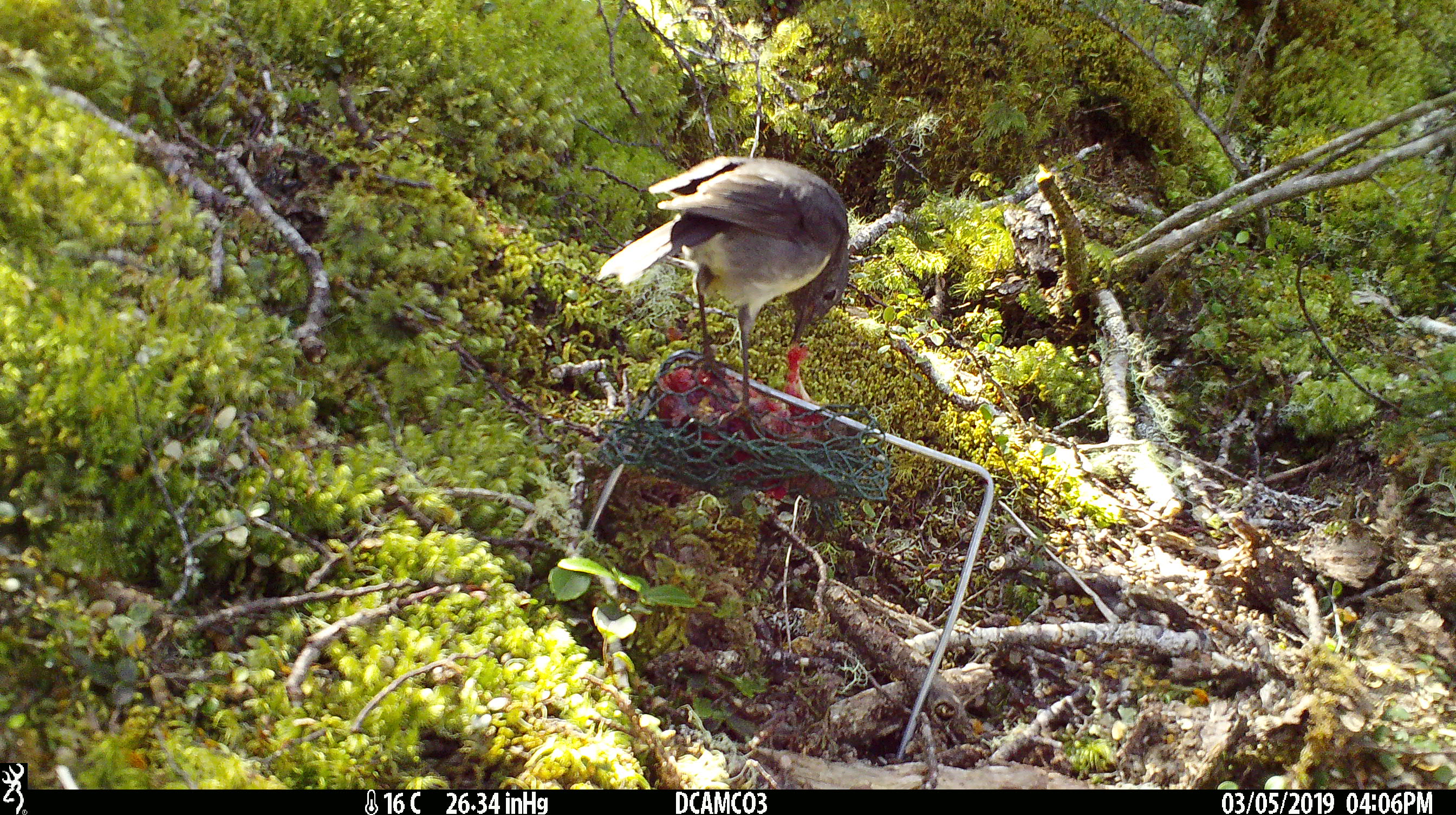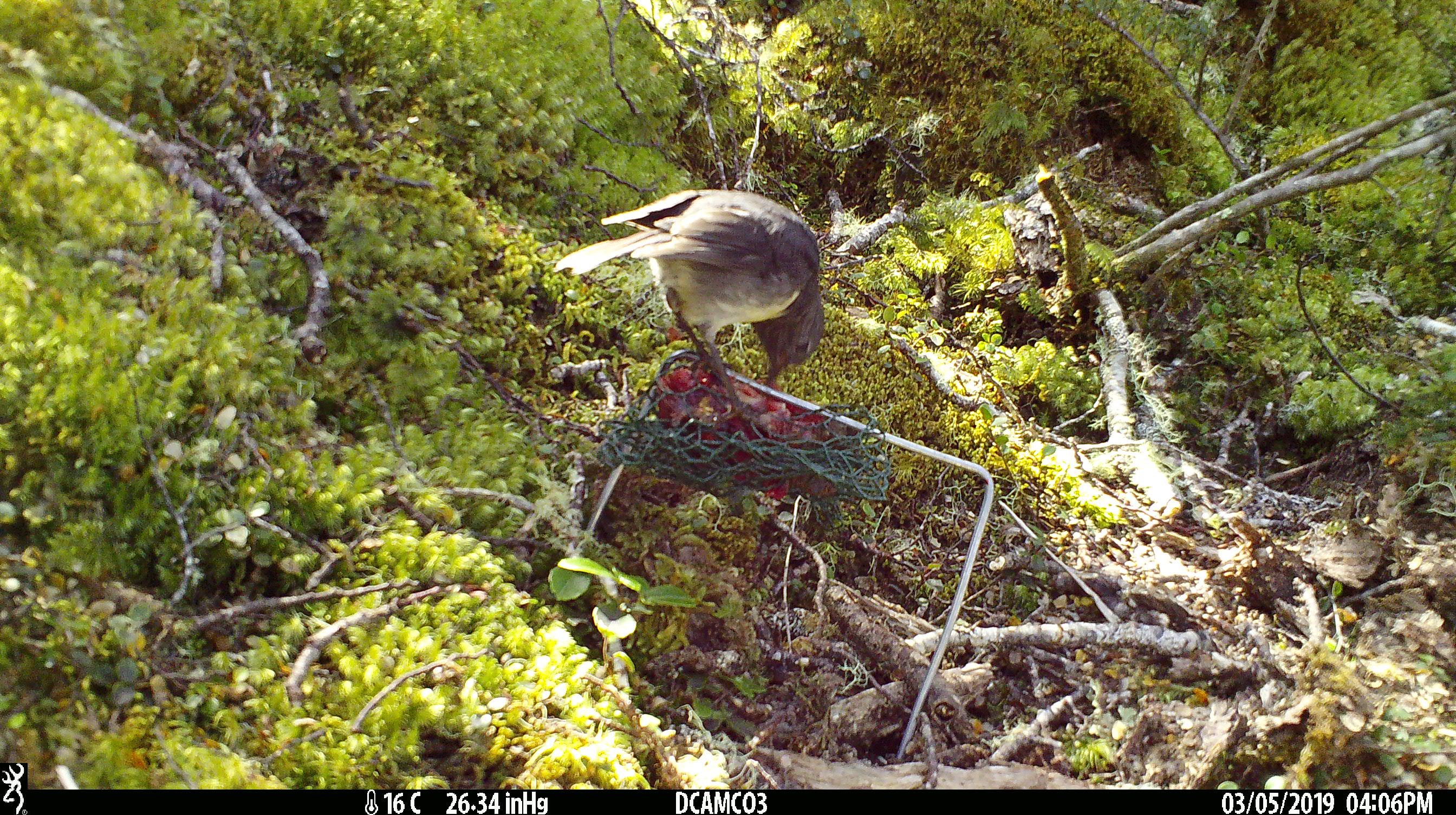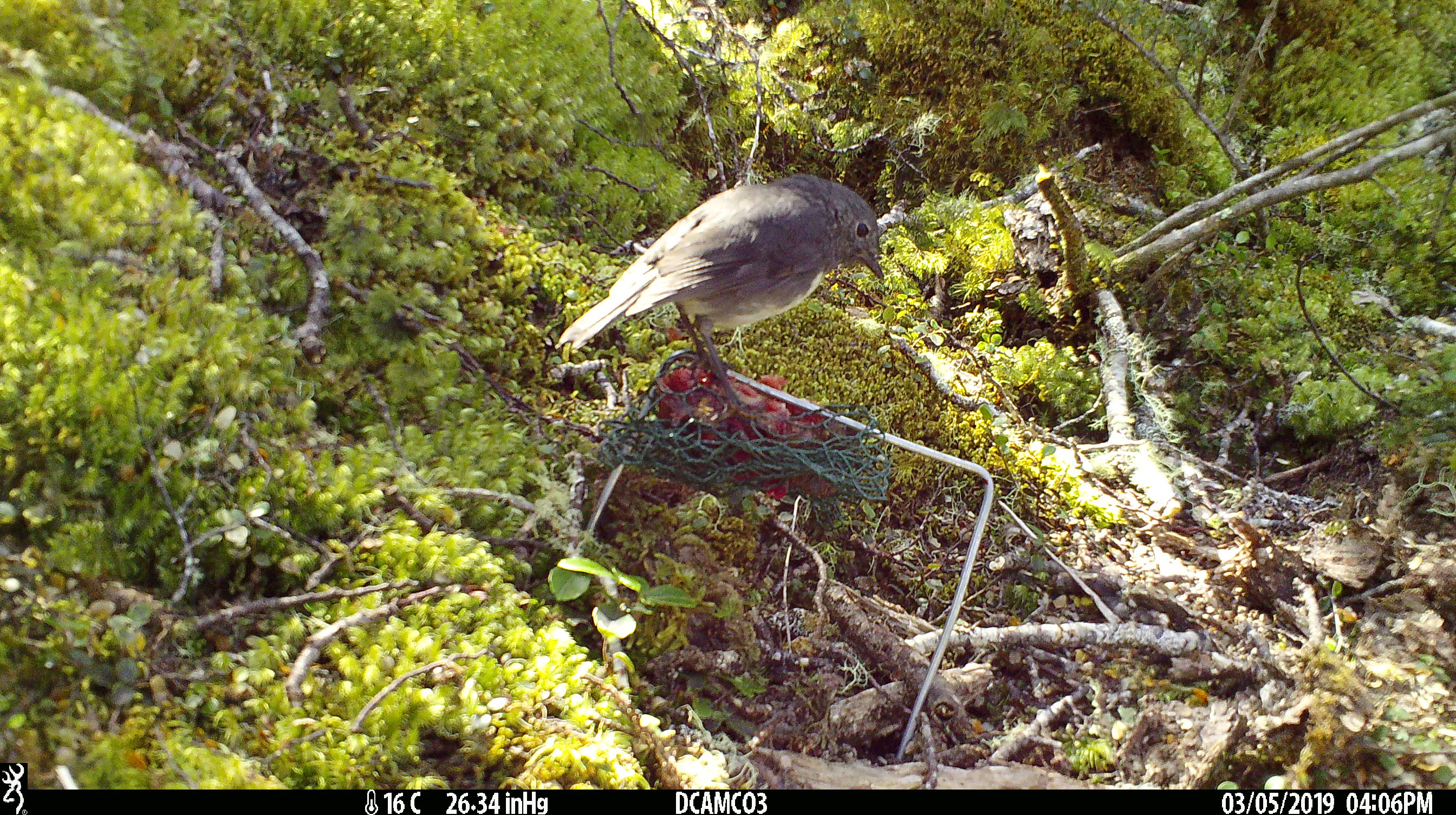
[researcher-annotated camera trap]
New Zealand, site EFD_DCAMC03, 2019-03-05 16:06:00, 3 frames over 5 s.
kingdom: Animalia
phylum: Chordata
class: Aves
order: Passeriformes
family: Petroicidae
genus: Petroica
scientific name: Petroica australis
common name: new zealand robin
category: robin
Robin (new zealand robin) (Petroica australis).